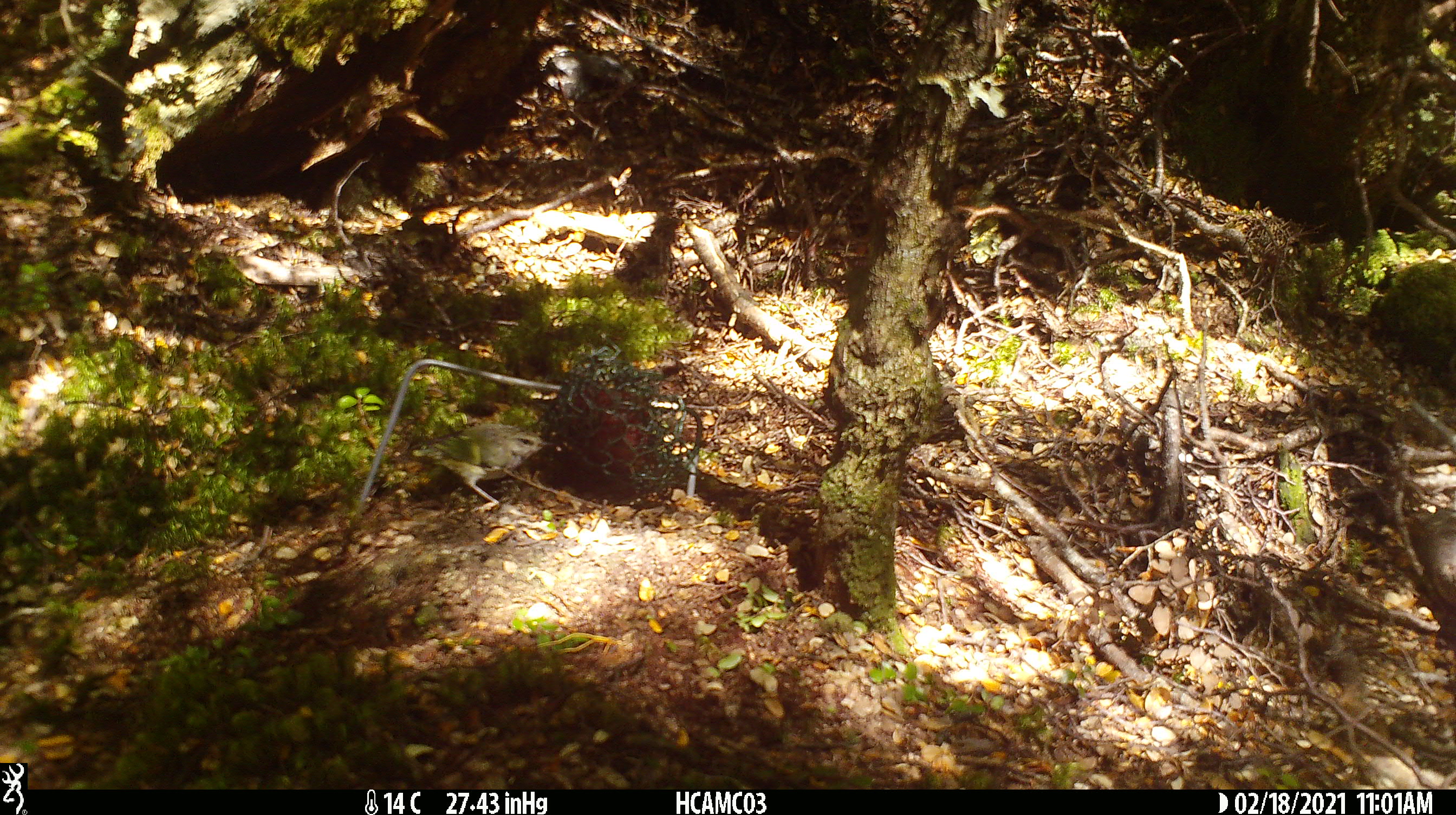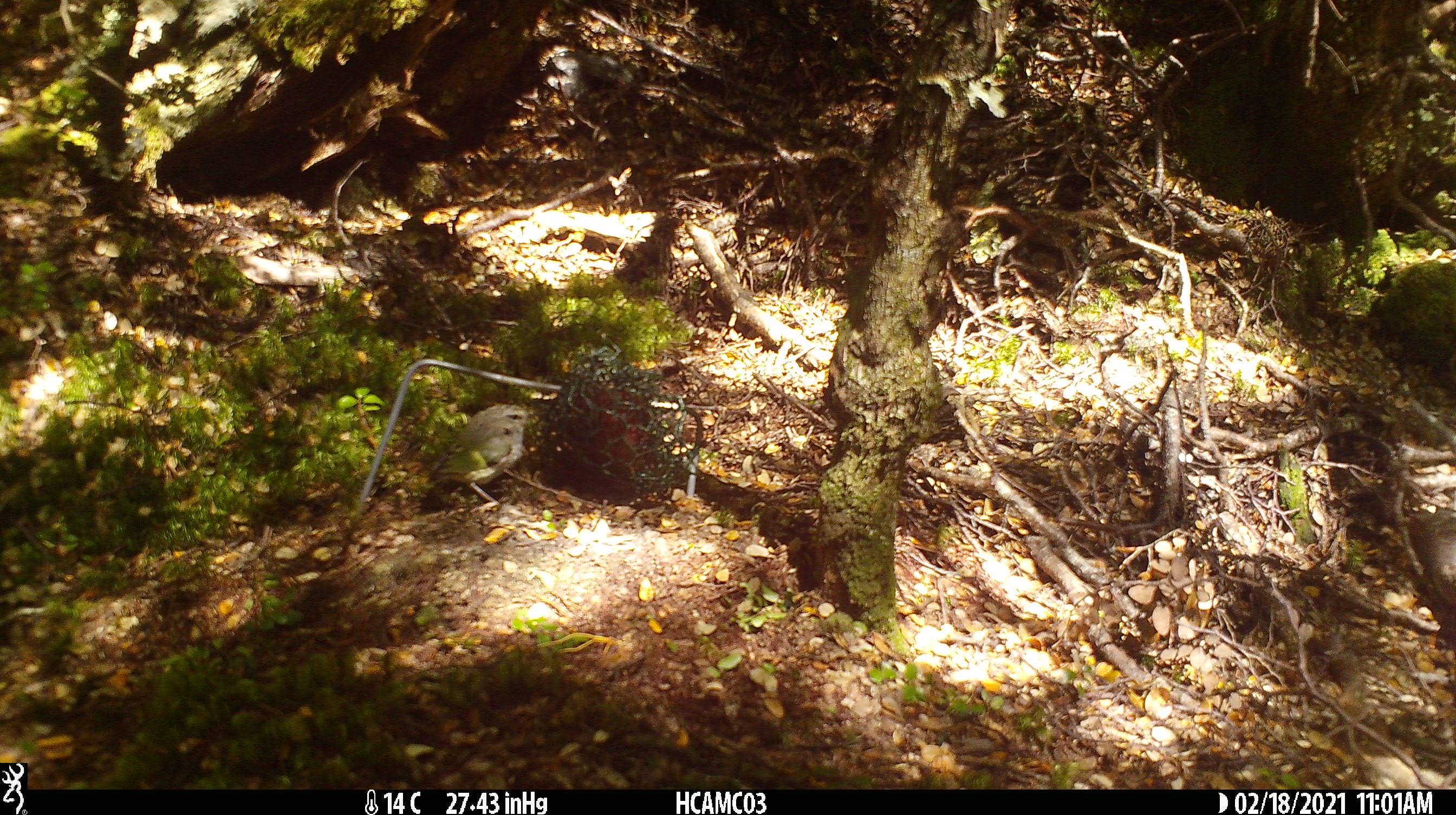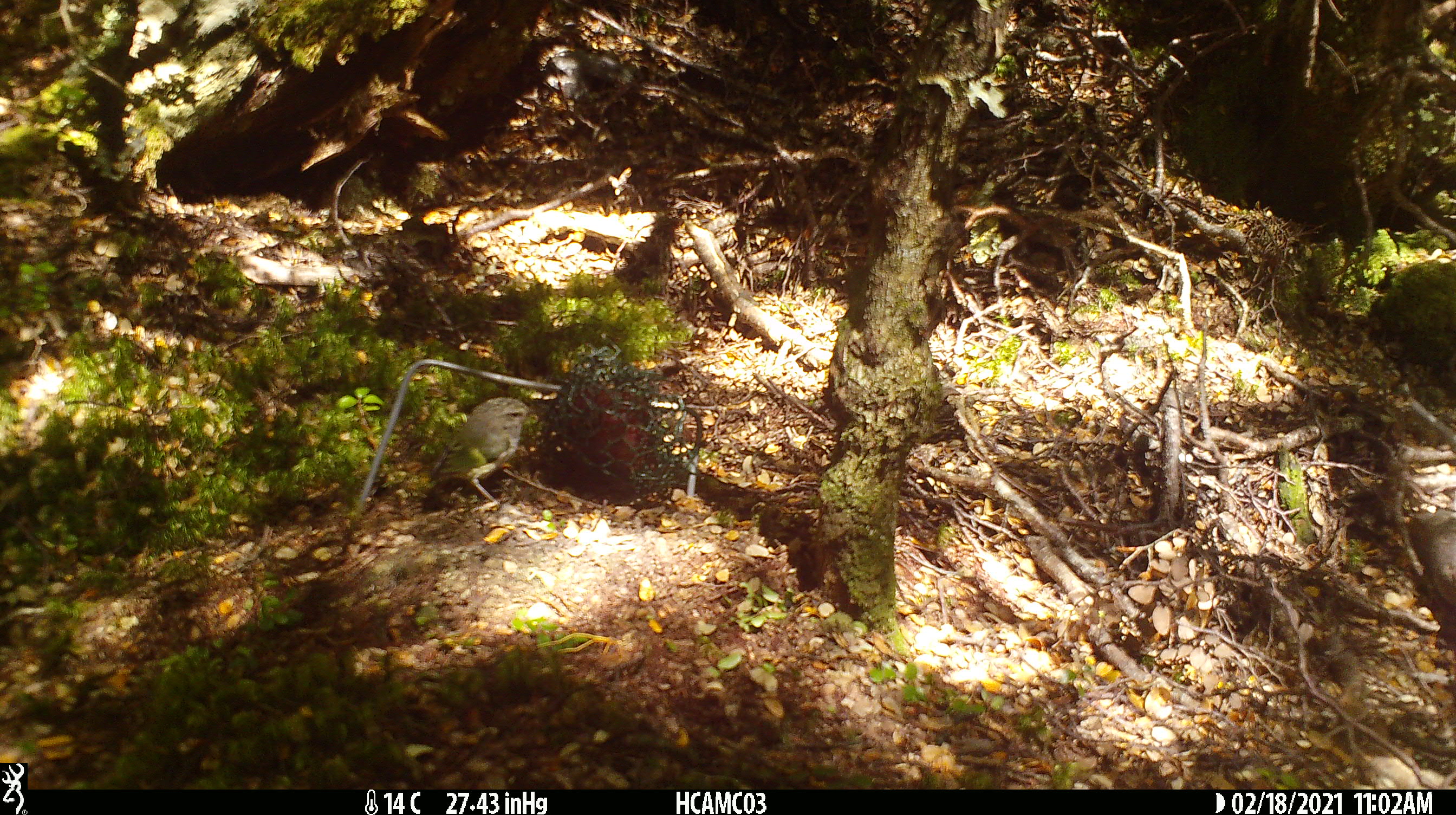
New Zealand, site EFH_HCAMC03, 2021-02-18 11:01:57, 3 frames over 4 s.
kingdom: Animalia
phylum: Chordata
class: Aves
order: Passeriformes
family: Acanthisittidae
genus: Acanthisitta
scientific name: Acanthisitta chloris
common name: rifleman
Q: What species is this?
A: Rifleman (Acanthisitta chloris).